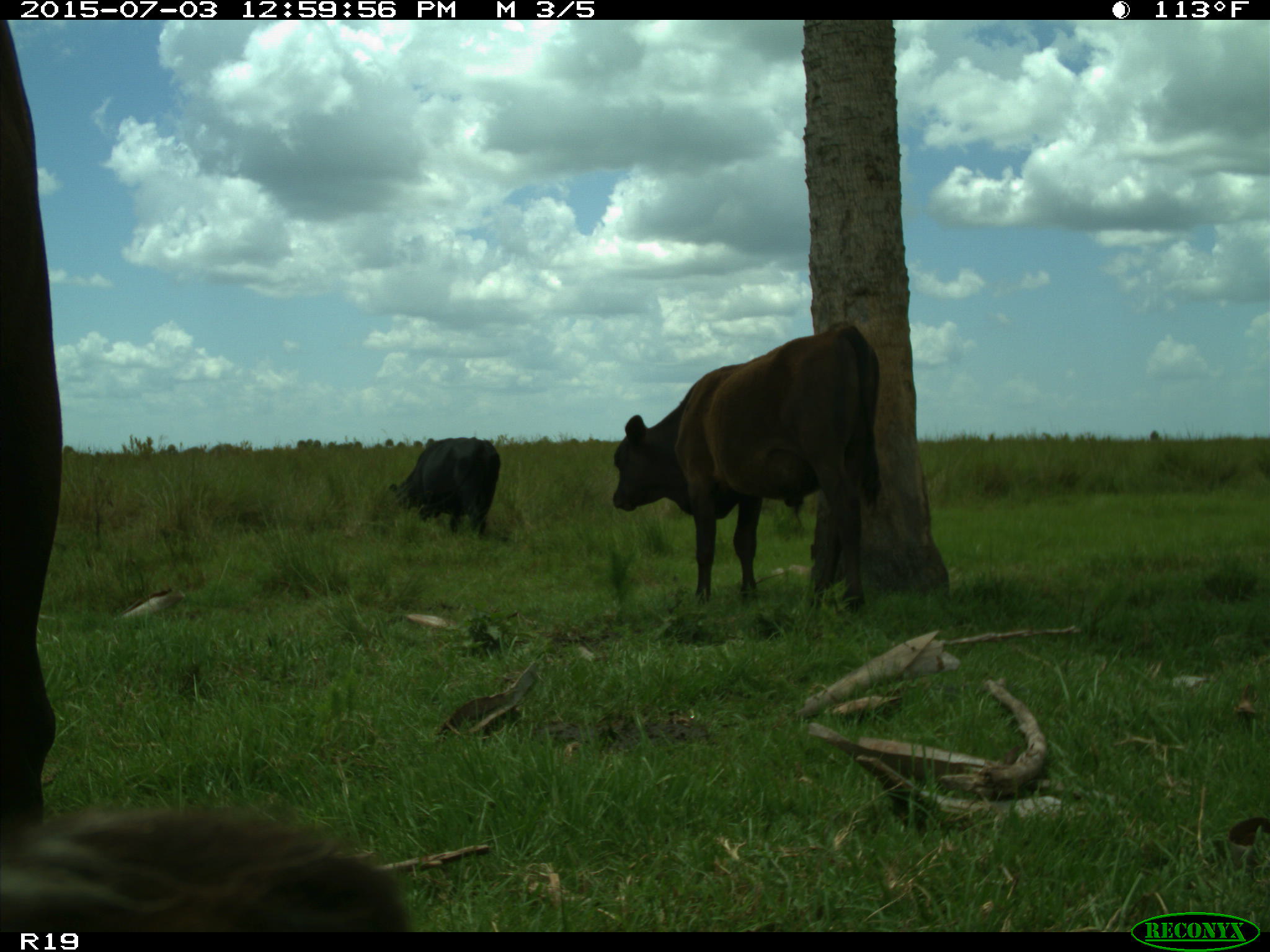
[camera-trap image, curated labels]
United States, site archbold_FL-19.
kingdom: Animalia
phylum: Chordata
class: Mammalia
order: Artiodactyla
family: Bovidae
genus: Bos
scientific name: Bos taurus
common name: domestic cow